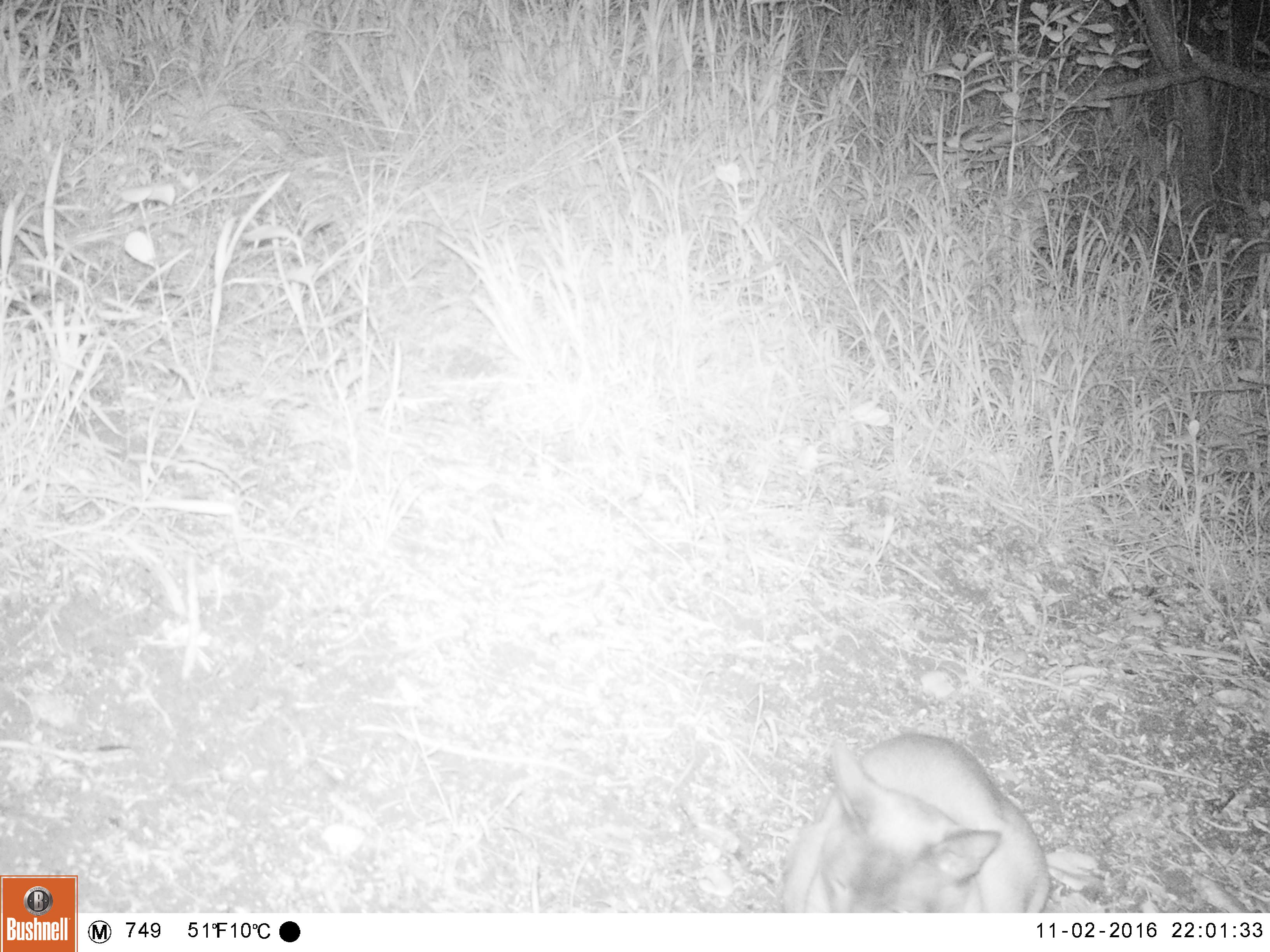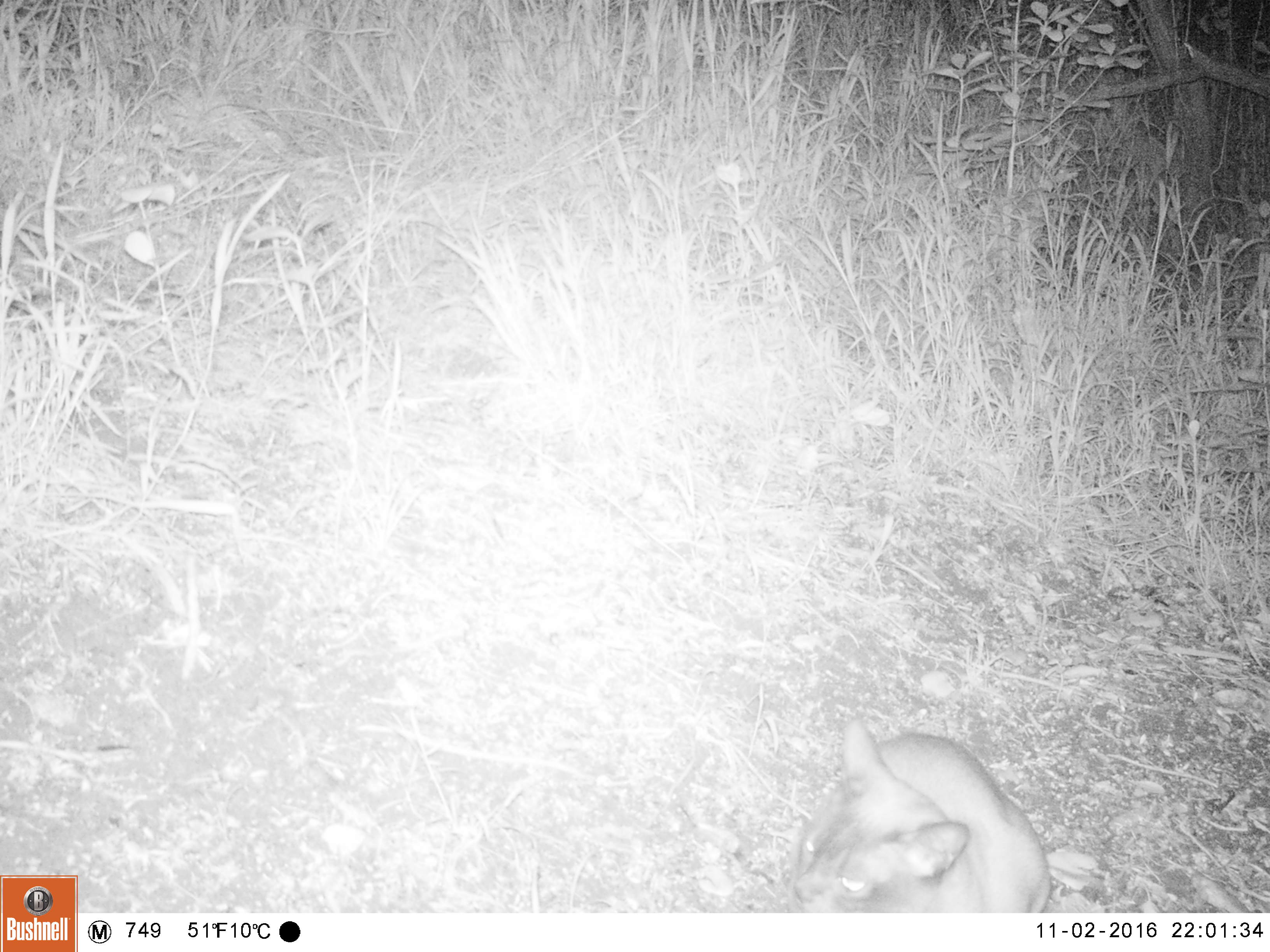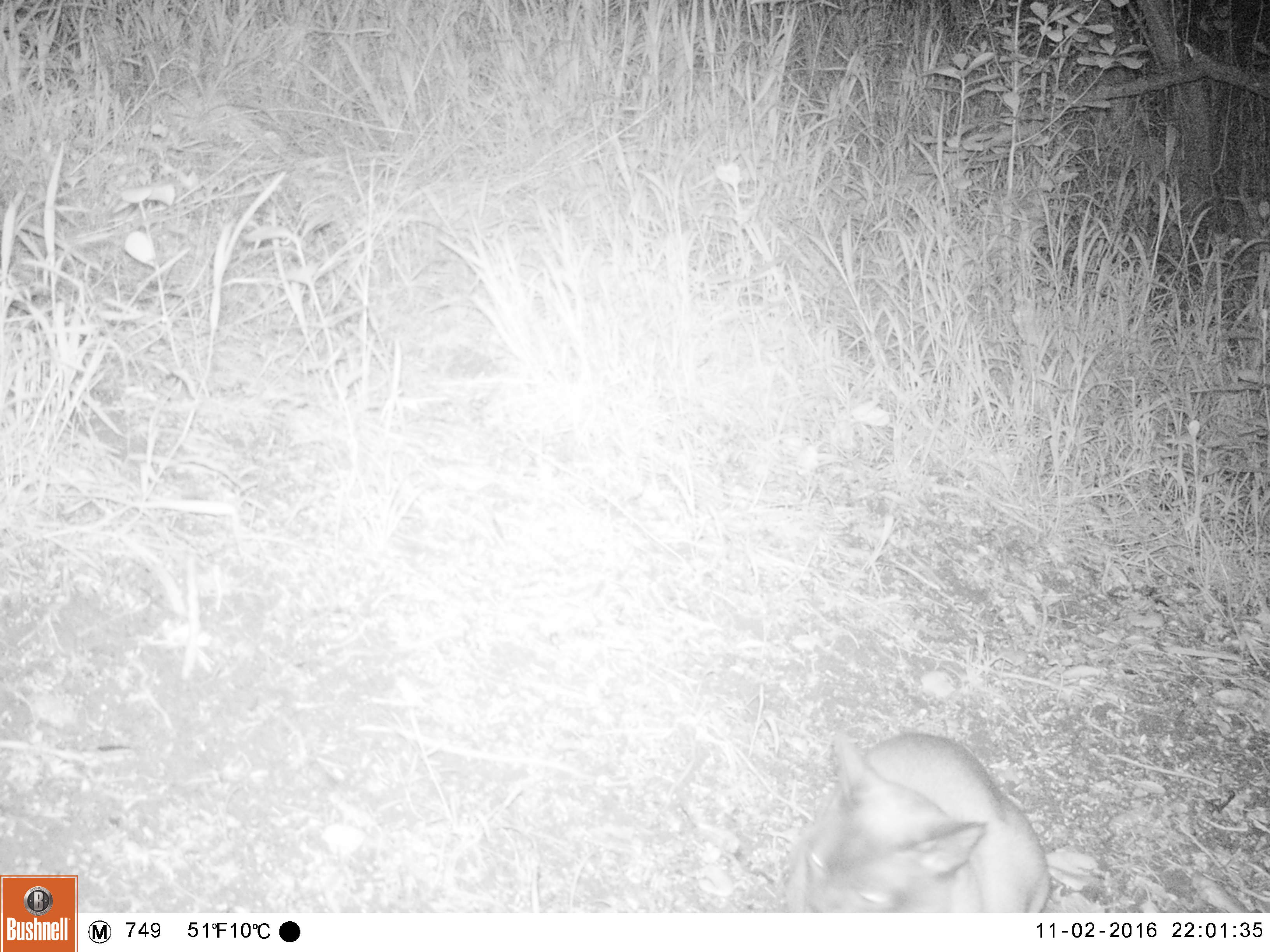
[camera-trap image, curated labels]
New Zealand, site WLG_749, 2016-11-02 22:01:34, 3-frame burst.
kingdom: Animalia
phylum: Chordata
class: Mammalia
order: Carnivora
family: Felidae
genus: Felis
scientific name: Felis catus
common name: domestic cat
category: cat